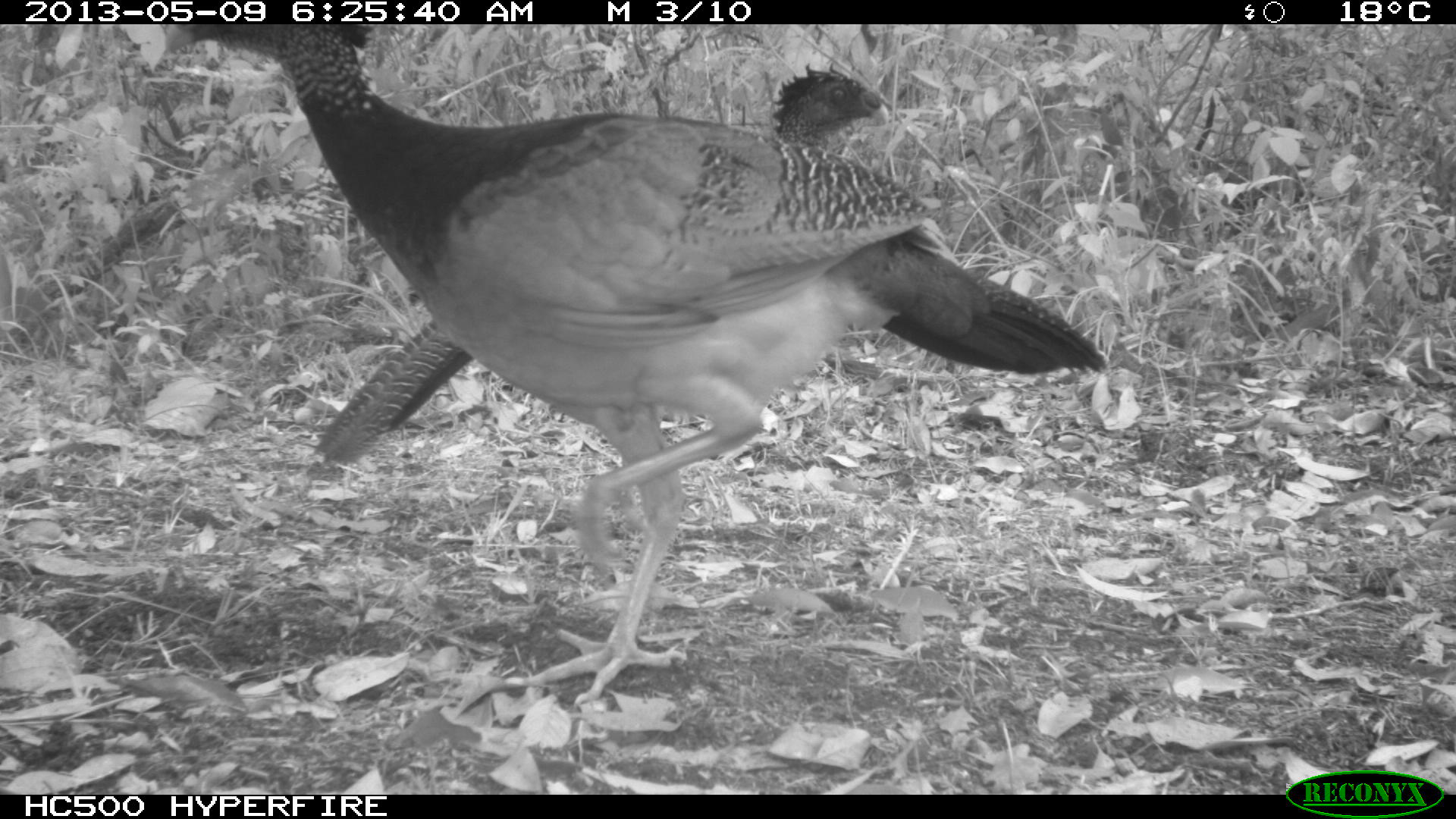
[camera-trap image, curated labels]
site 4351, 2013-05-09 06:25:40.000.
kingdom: Animalia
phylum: Chordata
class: Aves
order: Galliformes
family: Cracidae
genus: Crax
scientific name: Crax rubra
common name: great curassow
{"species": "Crax rubra (great curassow)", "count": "3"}